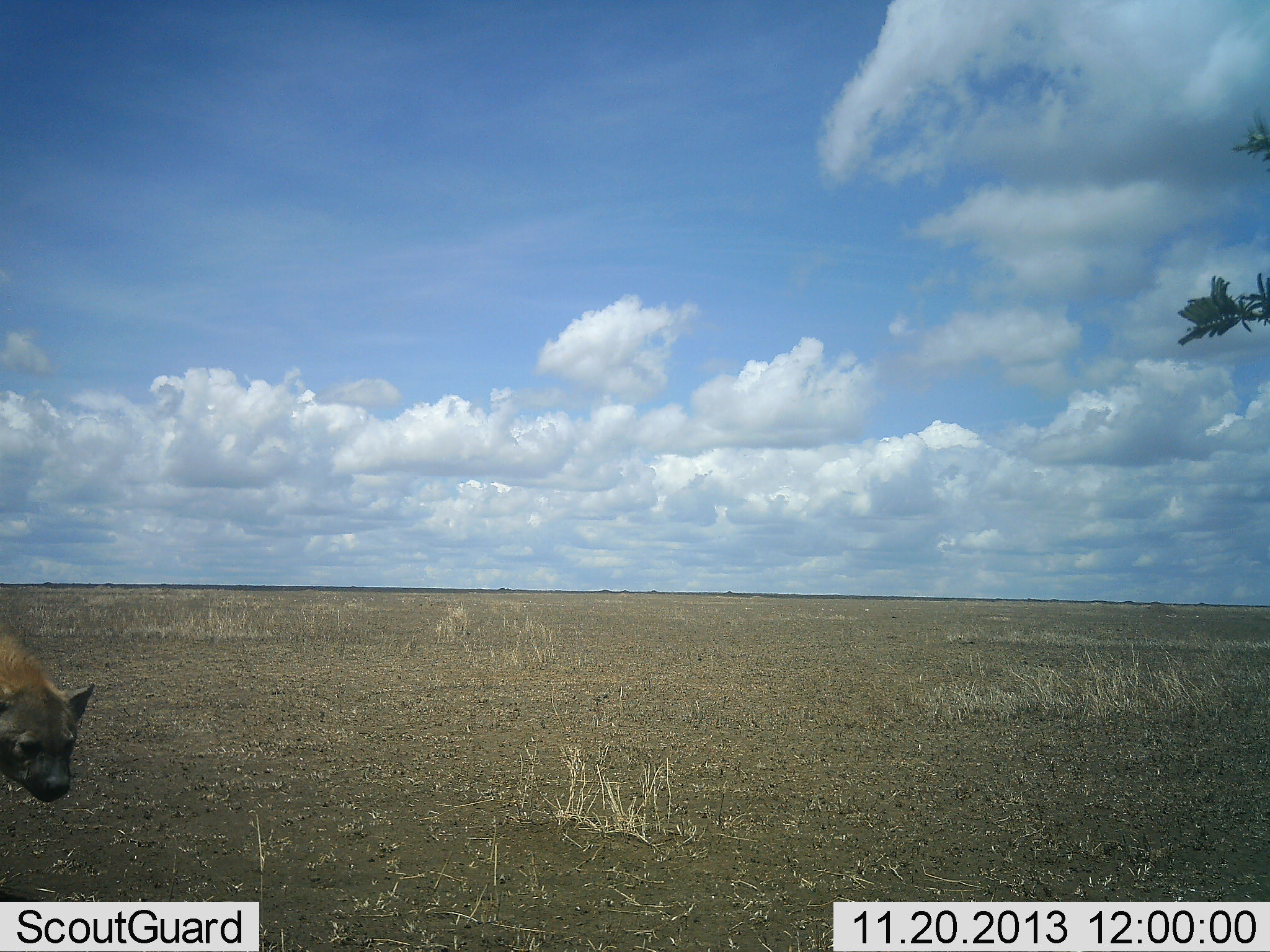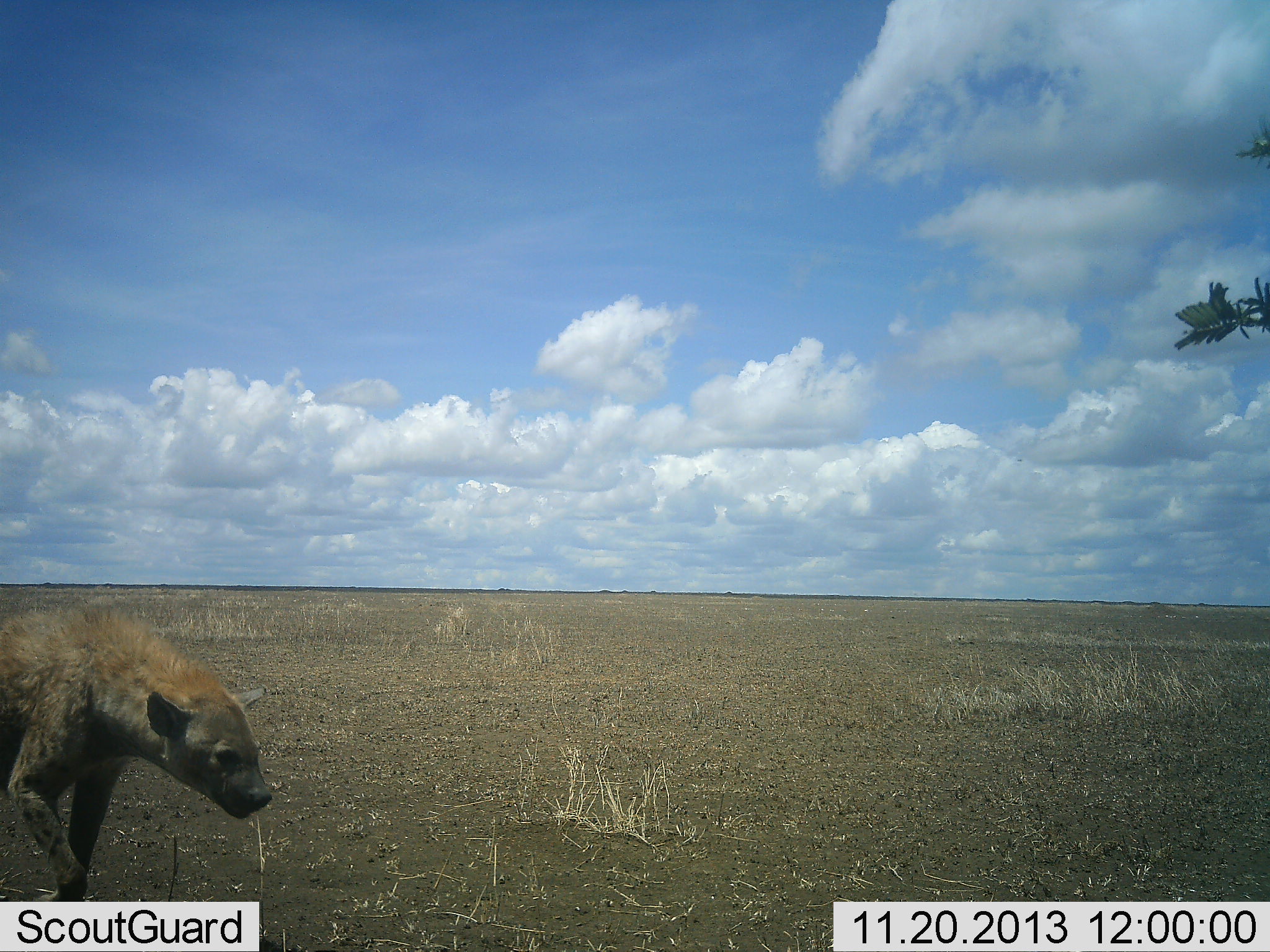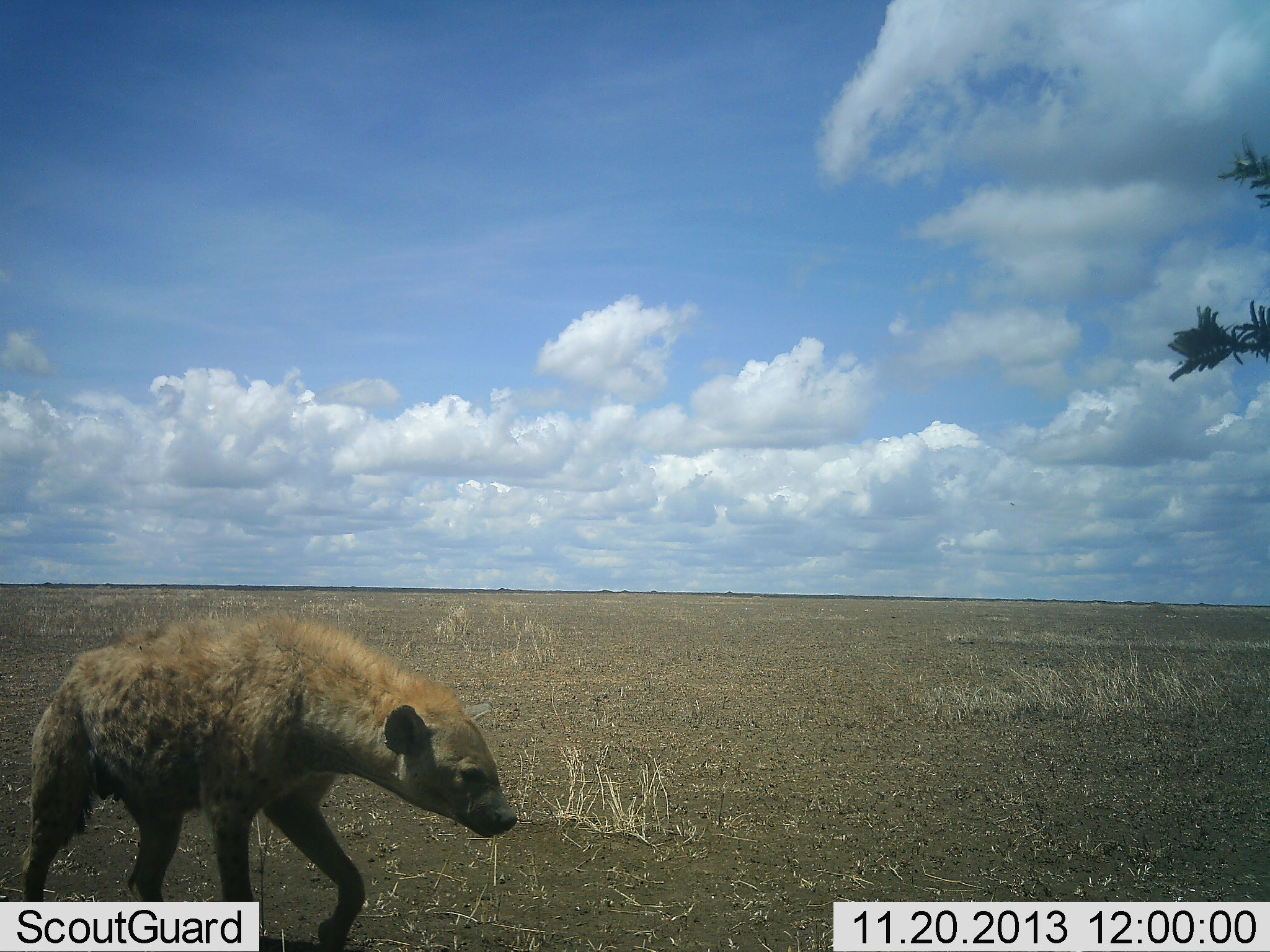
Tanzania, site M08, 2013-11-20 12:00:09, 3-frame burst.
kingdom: Animalia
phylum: Chordata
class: Mammalia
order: Carnivora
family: Hyaenidae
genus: Crocuta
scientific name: Crocuta crocuta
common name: spotted hyena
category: hyenaspotted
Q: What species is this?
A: Hyenaspotted (spotted hyena) (Crocuta crocuta).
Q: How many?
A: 1.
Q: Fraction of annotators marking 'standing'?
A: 0%.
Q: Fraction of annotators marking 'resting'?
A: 0%.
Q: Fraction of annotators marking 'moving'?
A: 100%.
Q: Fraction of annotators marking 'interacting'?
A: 0%.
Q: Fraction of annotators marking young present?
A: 0%.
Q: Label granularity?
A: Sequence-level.